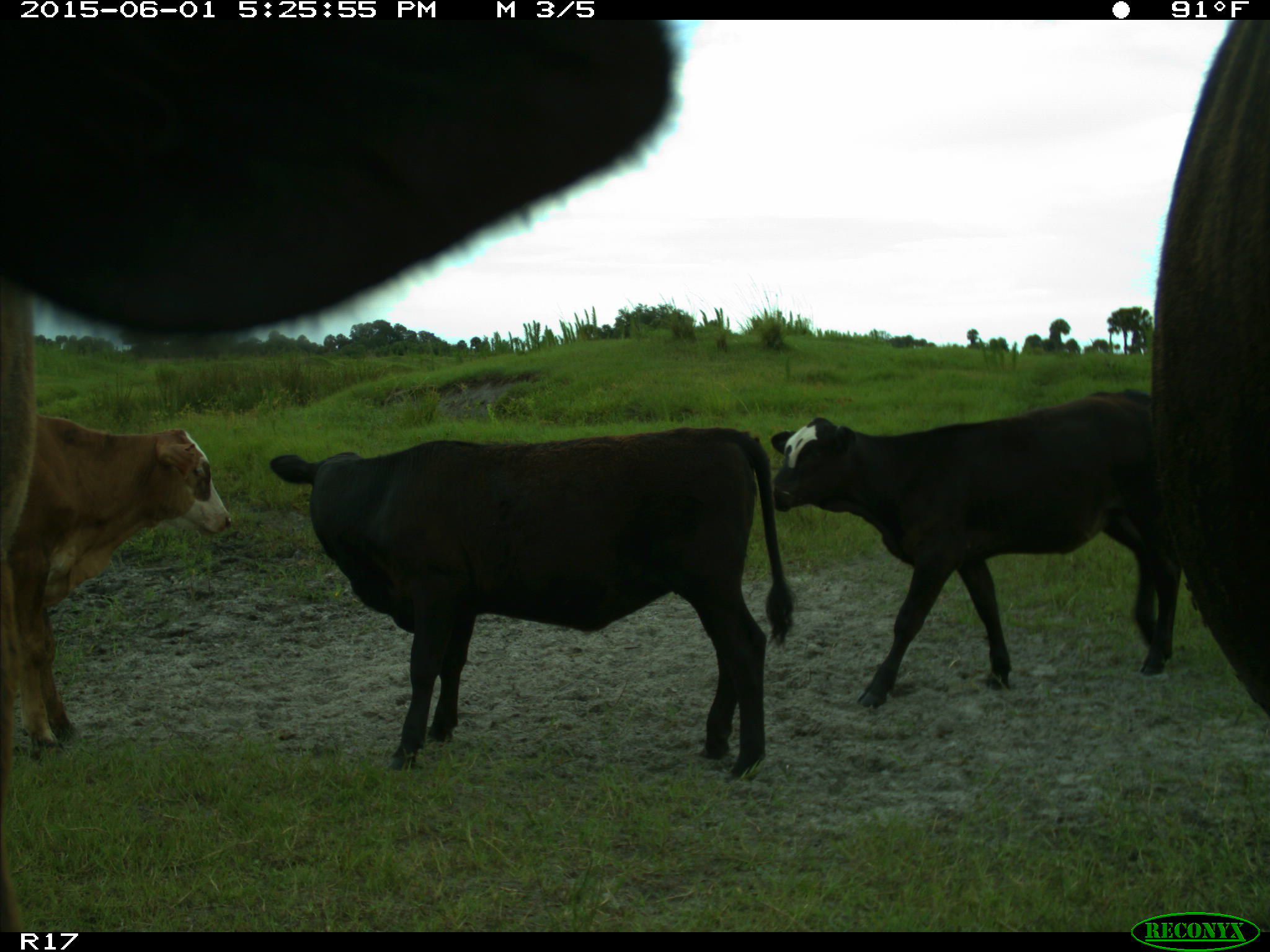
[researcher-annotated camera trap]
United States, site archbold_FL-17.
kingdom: Animalia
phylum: Chordata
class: Mammalia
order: Artiodactyla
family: Bovidae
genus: Bos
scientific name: Bos taurus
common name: domestic cow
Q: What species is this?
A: Bos taurus (domestic cow).